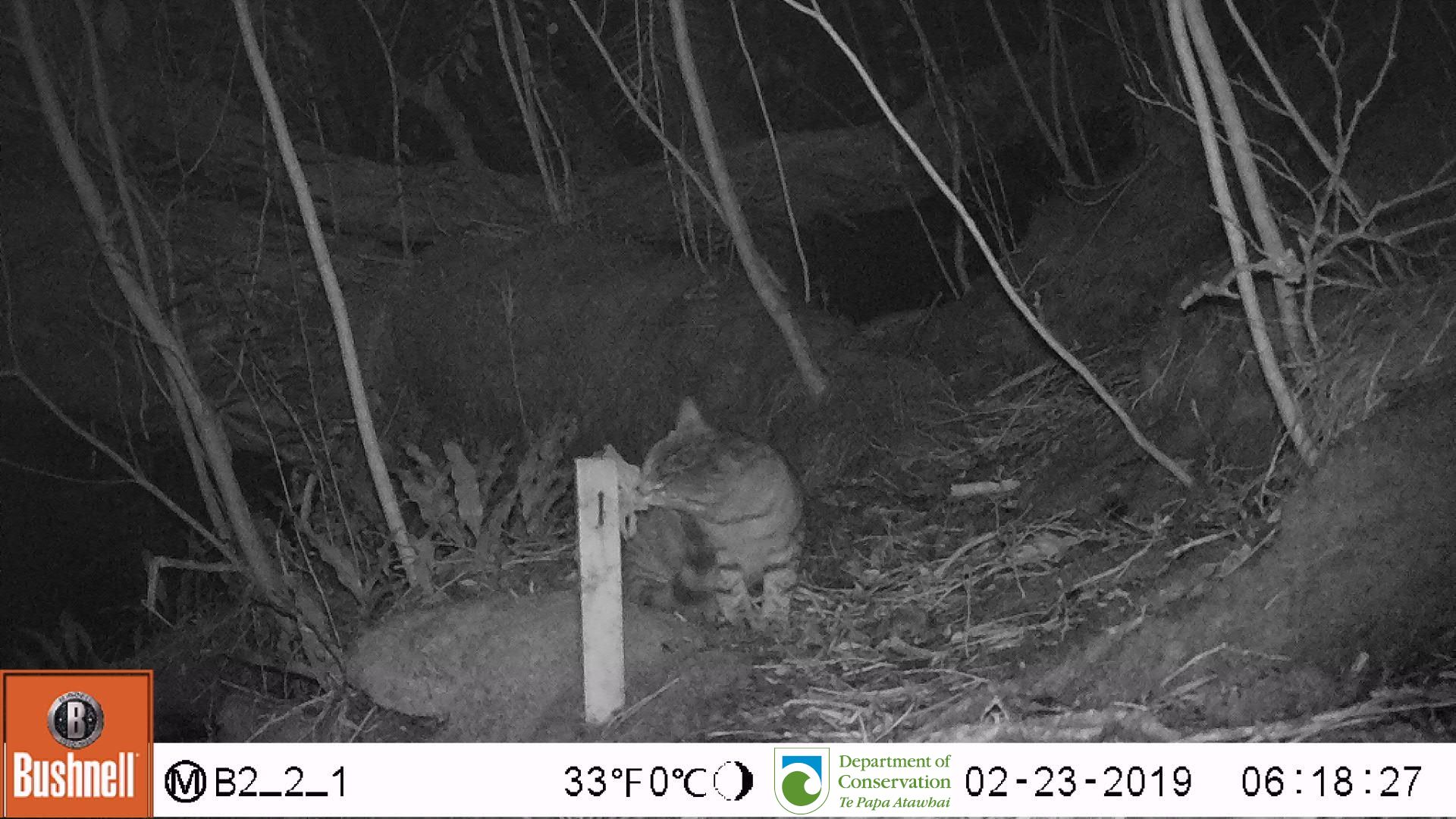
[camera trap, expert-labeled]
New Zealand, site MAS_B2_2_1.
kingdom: Animalia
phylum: Chordata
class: Mammalia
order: Carnivora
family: Felidae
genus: Felis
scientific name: Felis catus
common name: domestic cat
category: cat